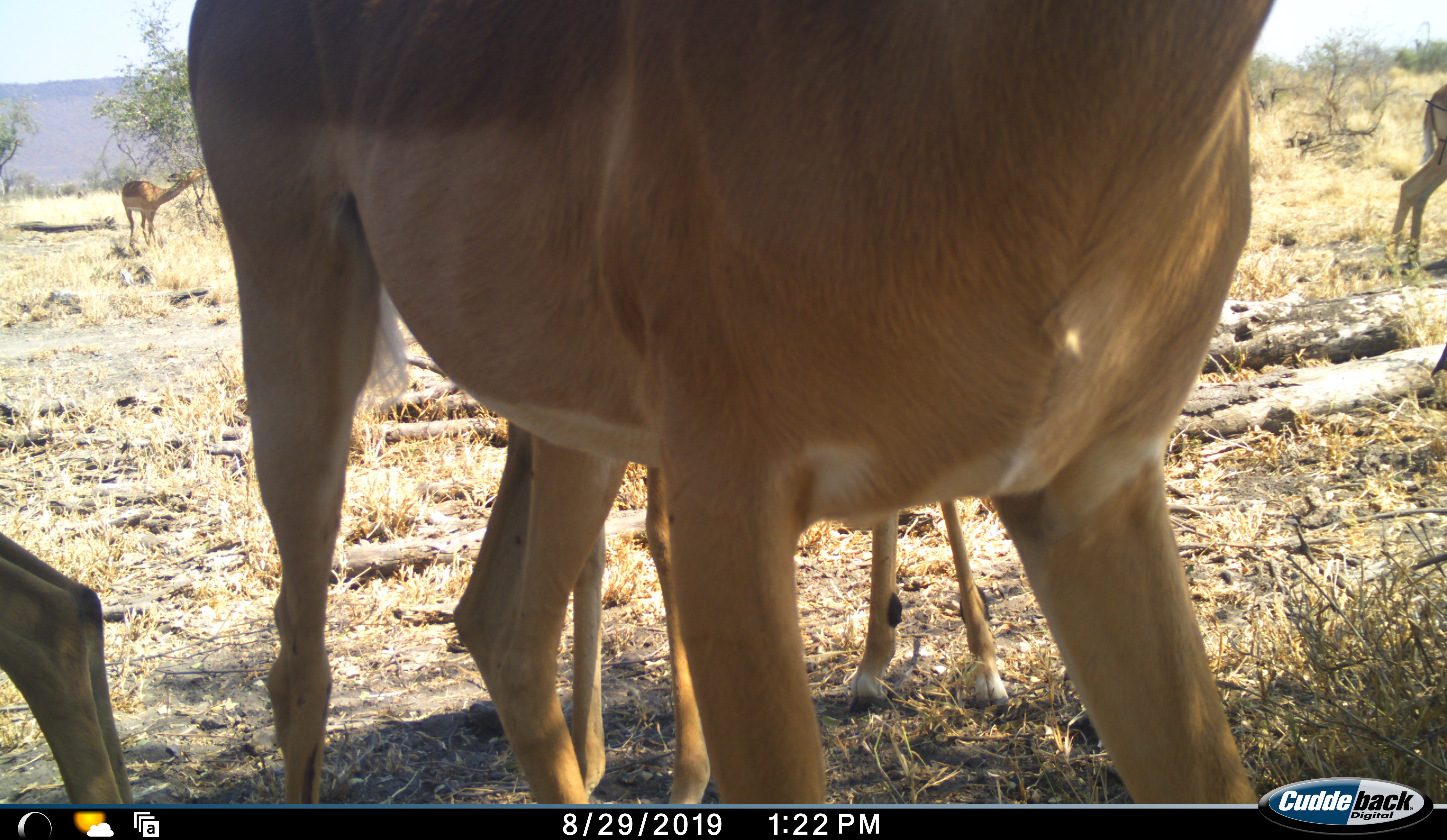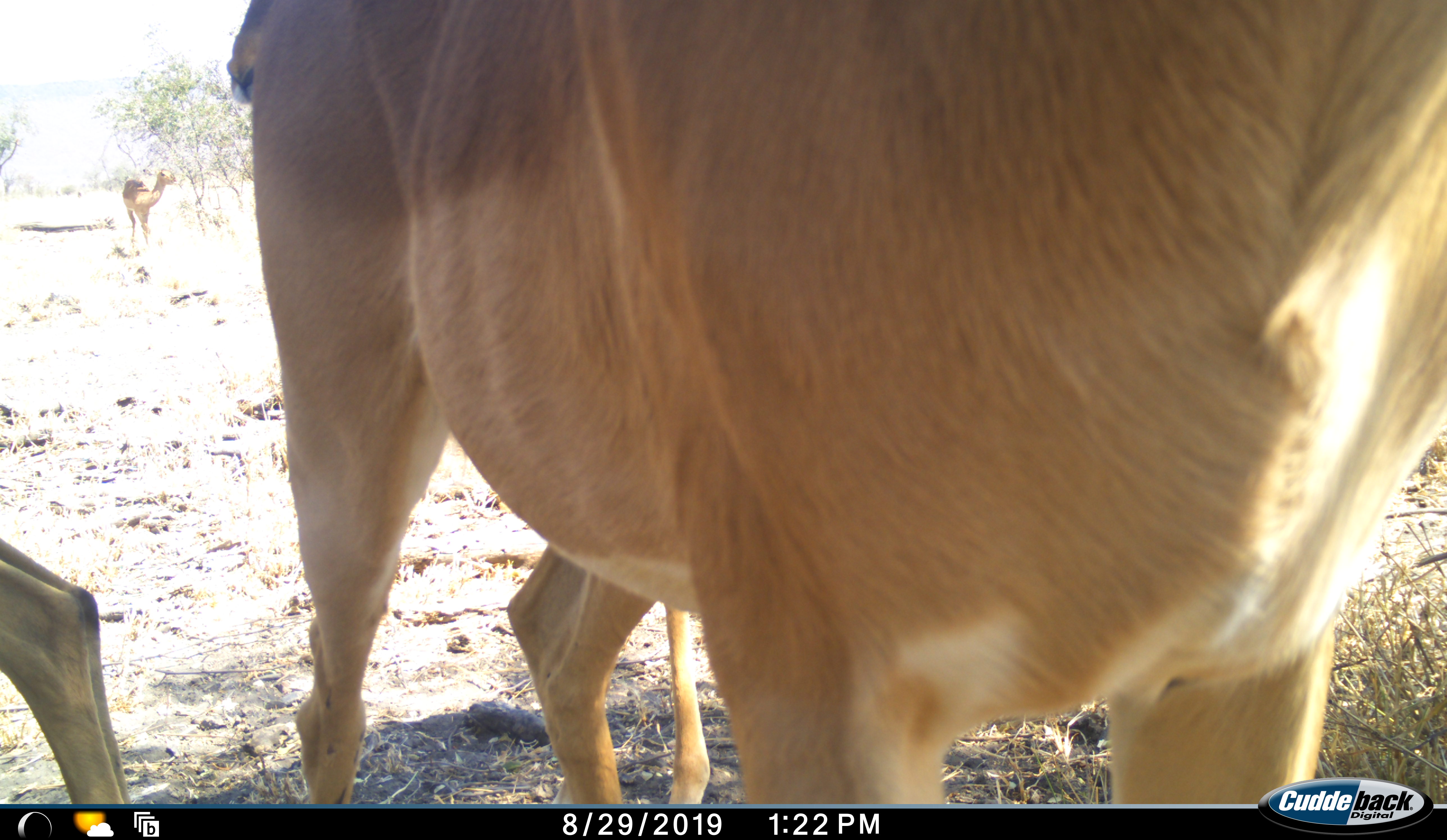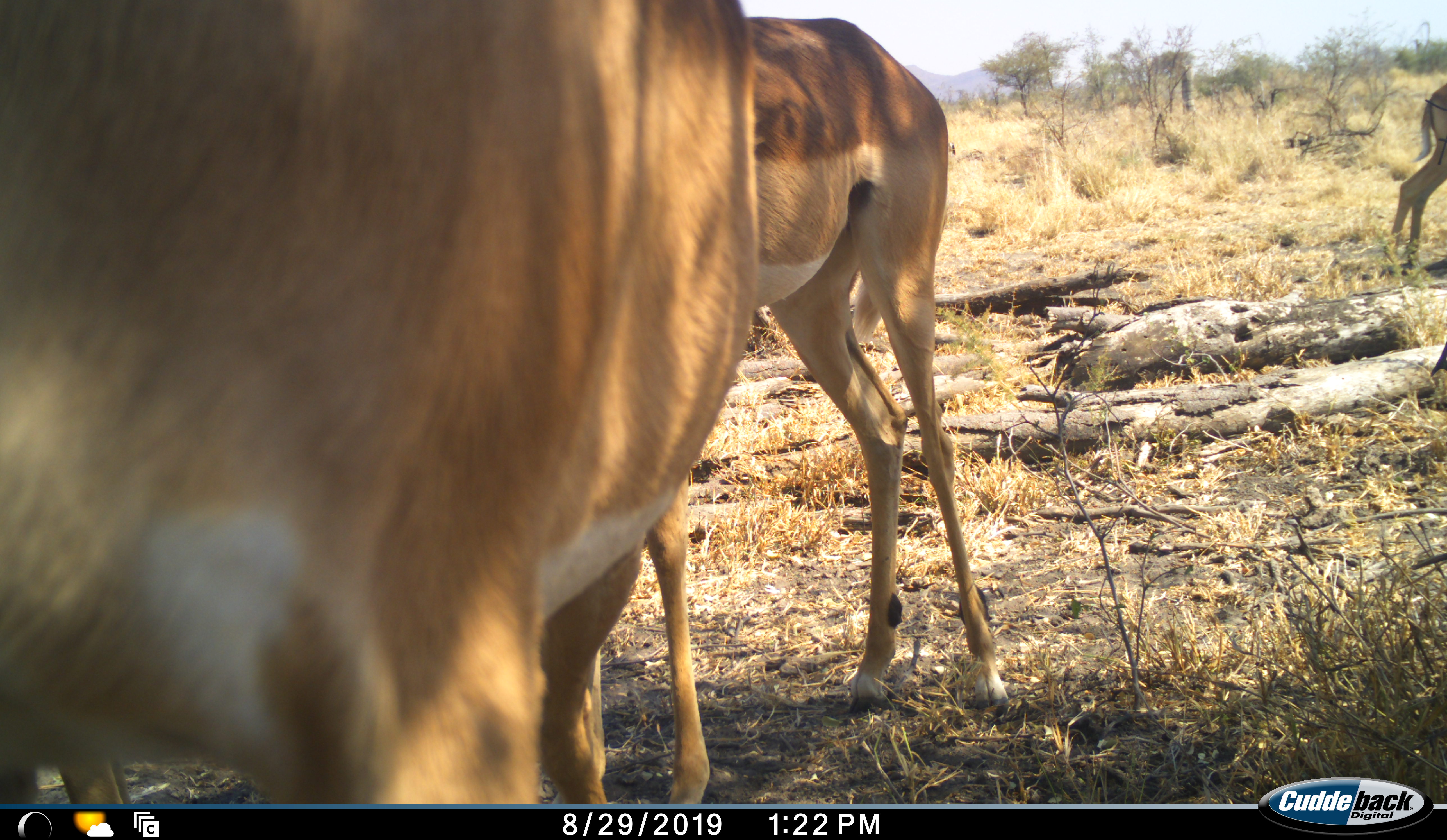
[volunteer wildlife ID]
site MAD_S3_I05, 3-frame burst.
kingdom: Animalia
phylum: Chordata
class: Mammalia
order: Artiodactyla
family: Bovidae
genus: Aepyceros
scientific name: Aepyceros melampus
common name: impala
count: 5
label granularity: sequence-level